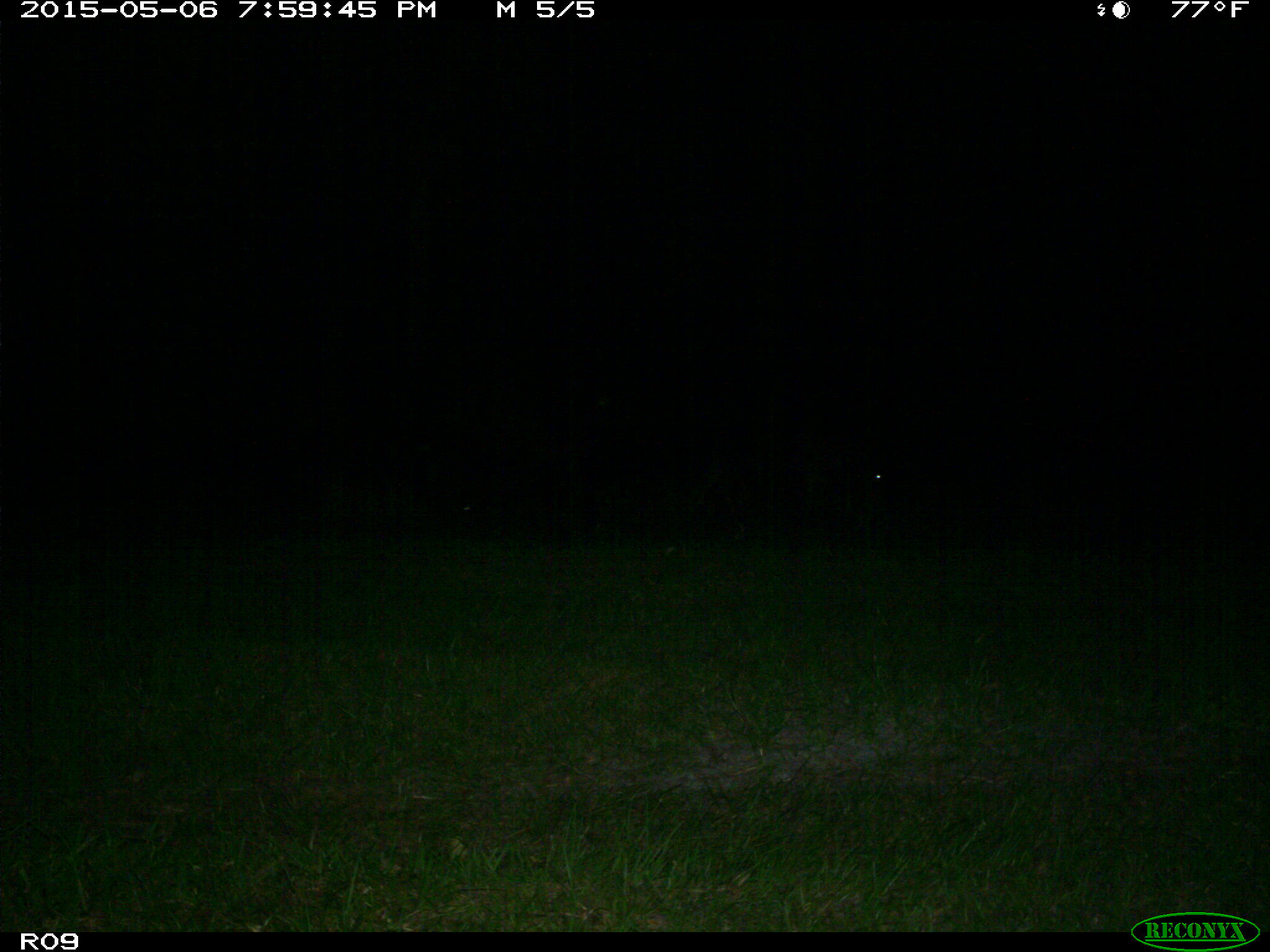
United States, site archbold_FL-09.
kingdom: Animalia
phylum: Chordata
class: Mammalia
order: Artiodactyla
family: Bovidae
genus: Bos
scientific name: Bos taurus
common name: domestic cow